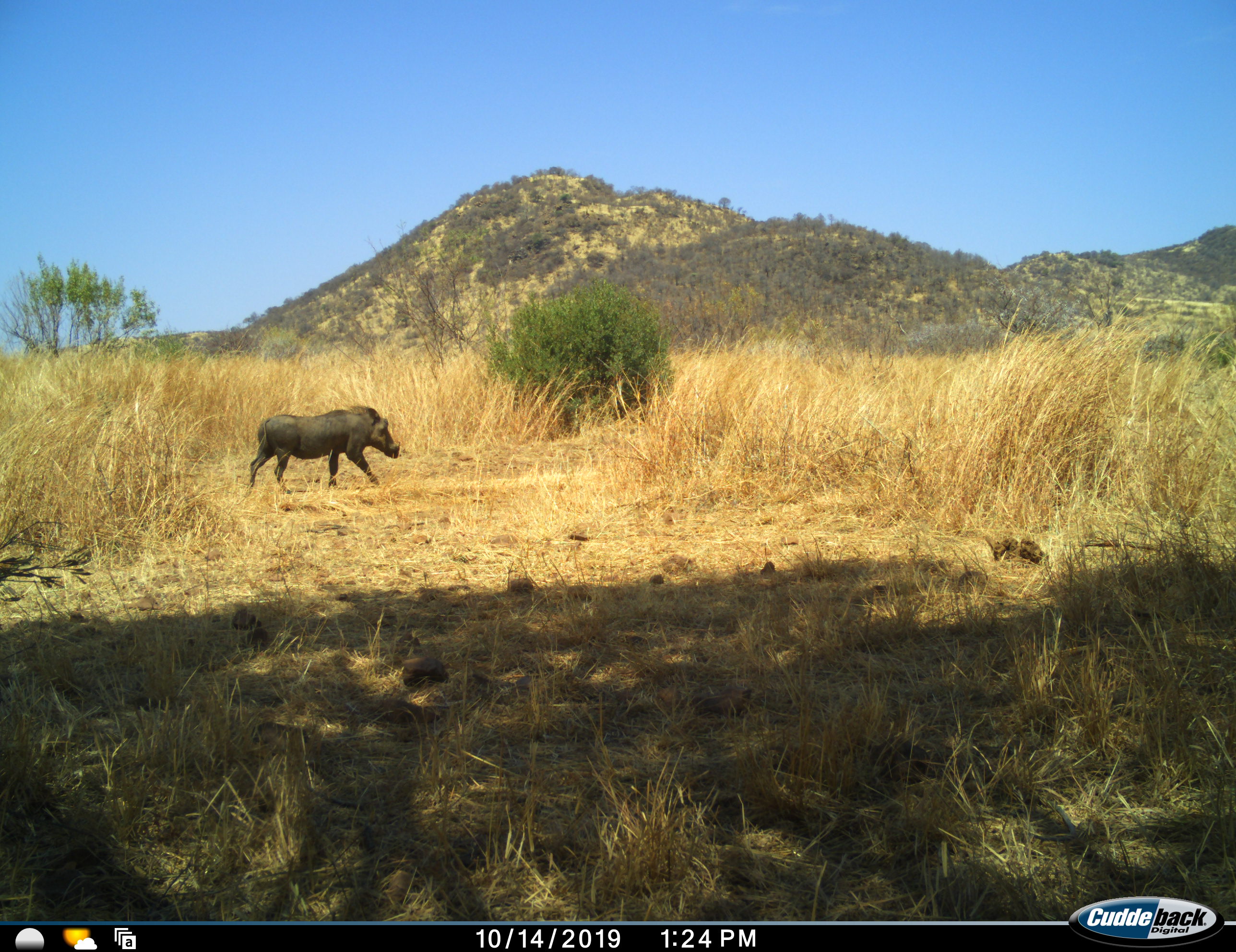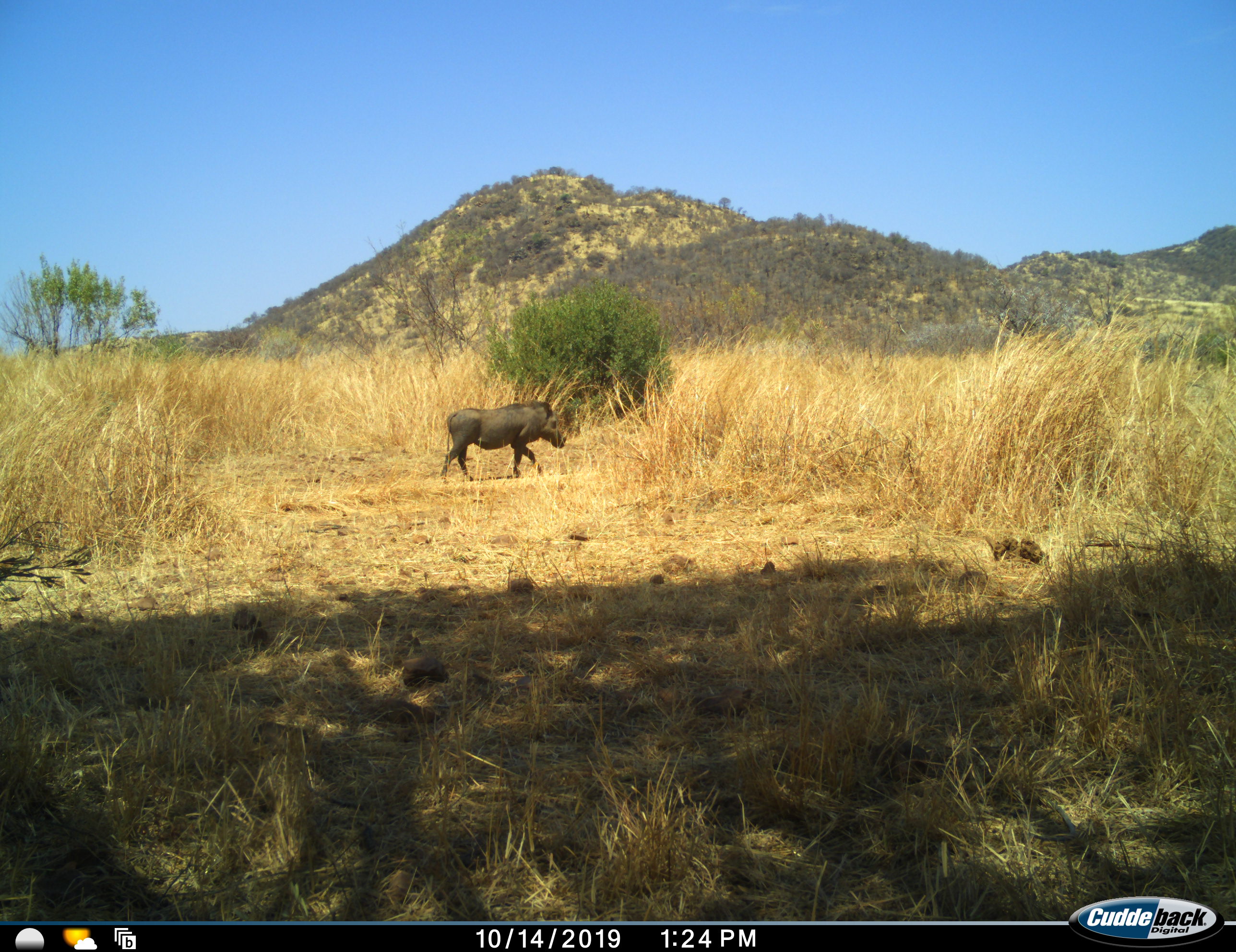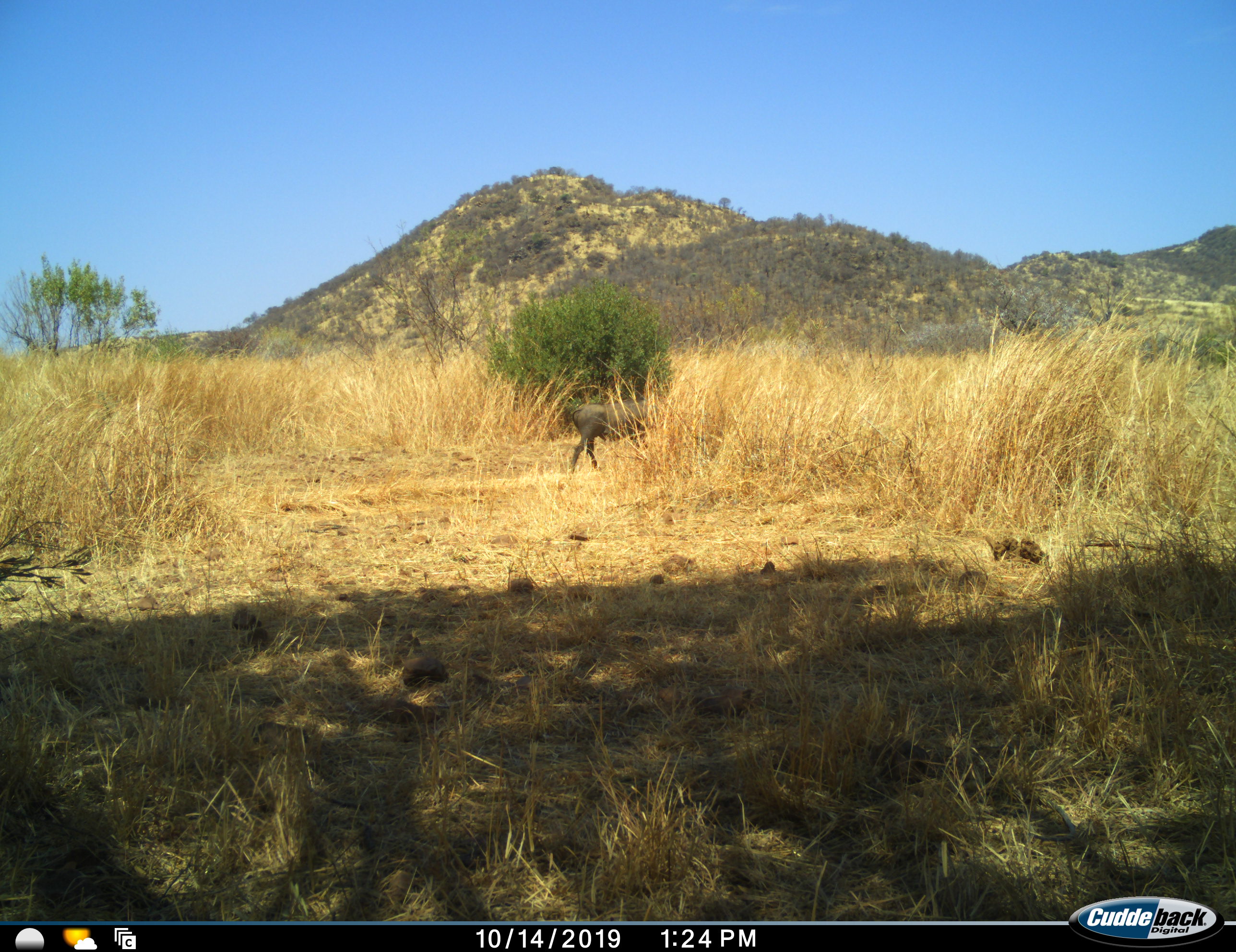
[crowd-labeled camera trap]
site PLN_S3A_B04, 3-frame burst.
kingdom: Animalia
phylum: Chordata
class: Mammalia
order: Artiodactyla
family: Suidae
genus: Phacochoerus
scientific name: Phacochoerus africanus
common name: warthog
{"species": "warthog (Phacochoerus africanus)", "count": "1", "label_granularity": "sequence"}